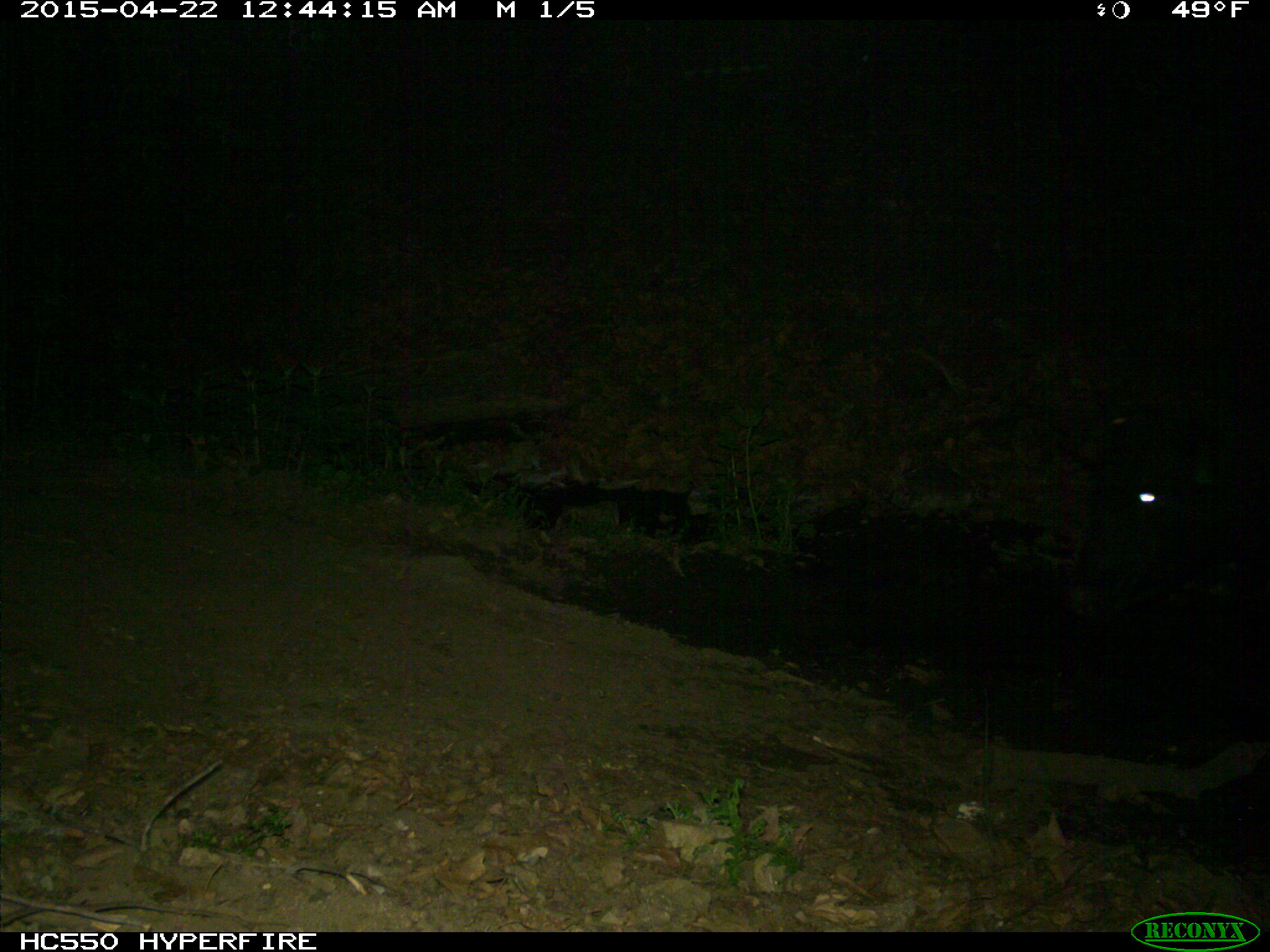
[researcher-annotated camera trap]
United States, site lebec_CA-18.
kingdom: Animalia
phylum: Chordata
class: Mammalia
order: Artiodactyla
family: Bovidae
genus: Bos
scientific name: Bos taurus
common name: domestic cow